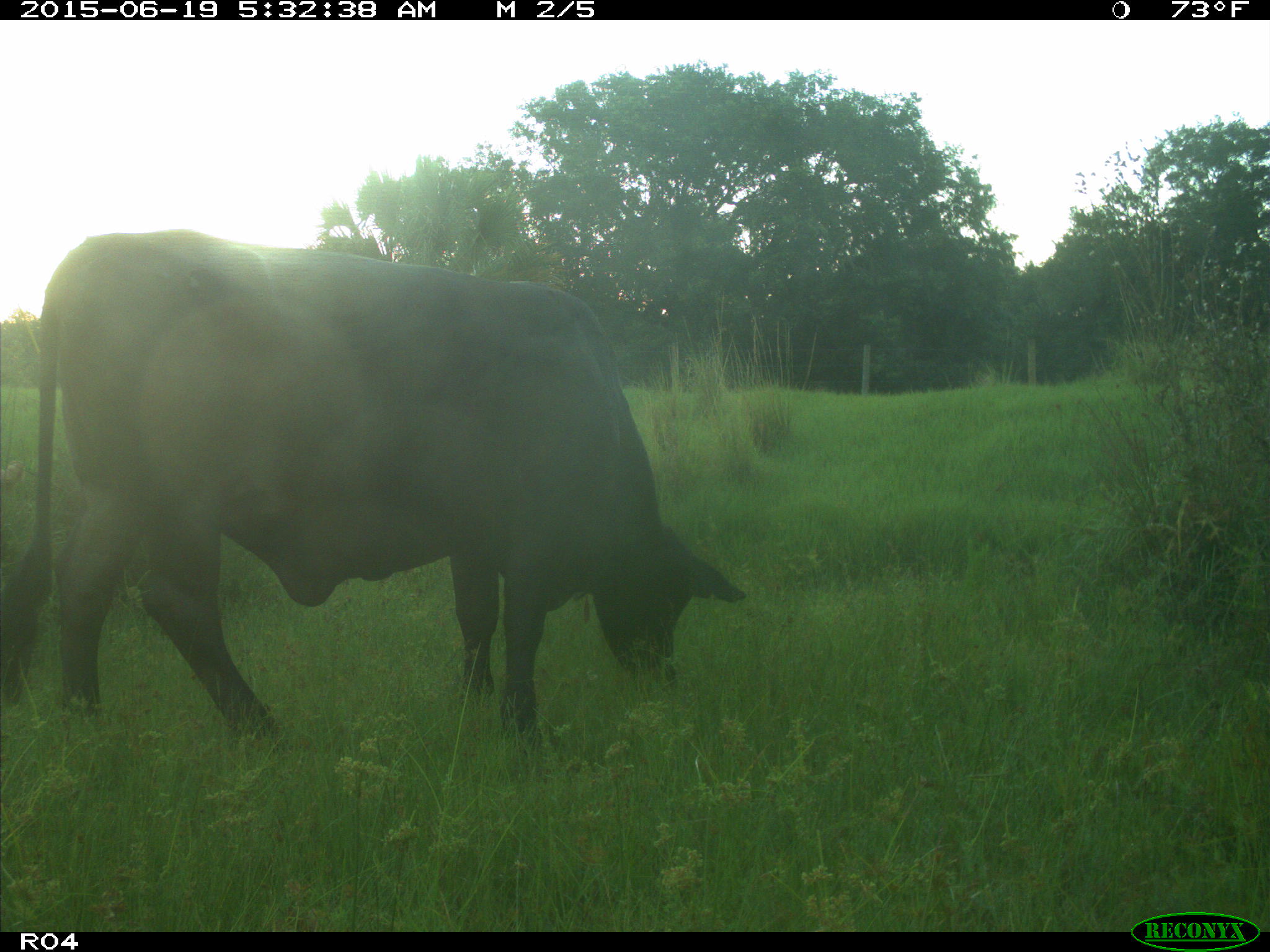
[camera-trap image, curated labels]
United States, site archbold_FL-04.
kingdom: Animalia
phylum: Chordata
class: Mammalia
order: Artiodactyla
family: Bovidae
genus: Bos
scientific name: Bos taurus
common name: domestic cow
Bos taurus (domestic cow).